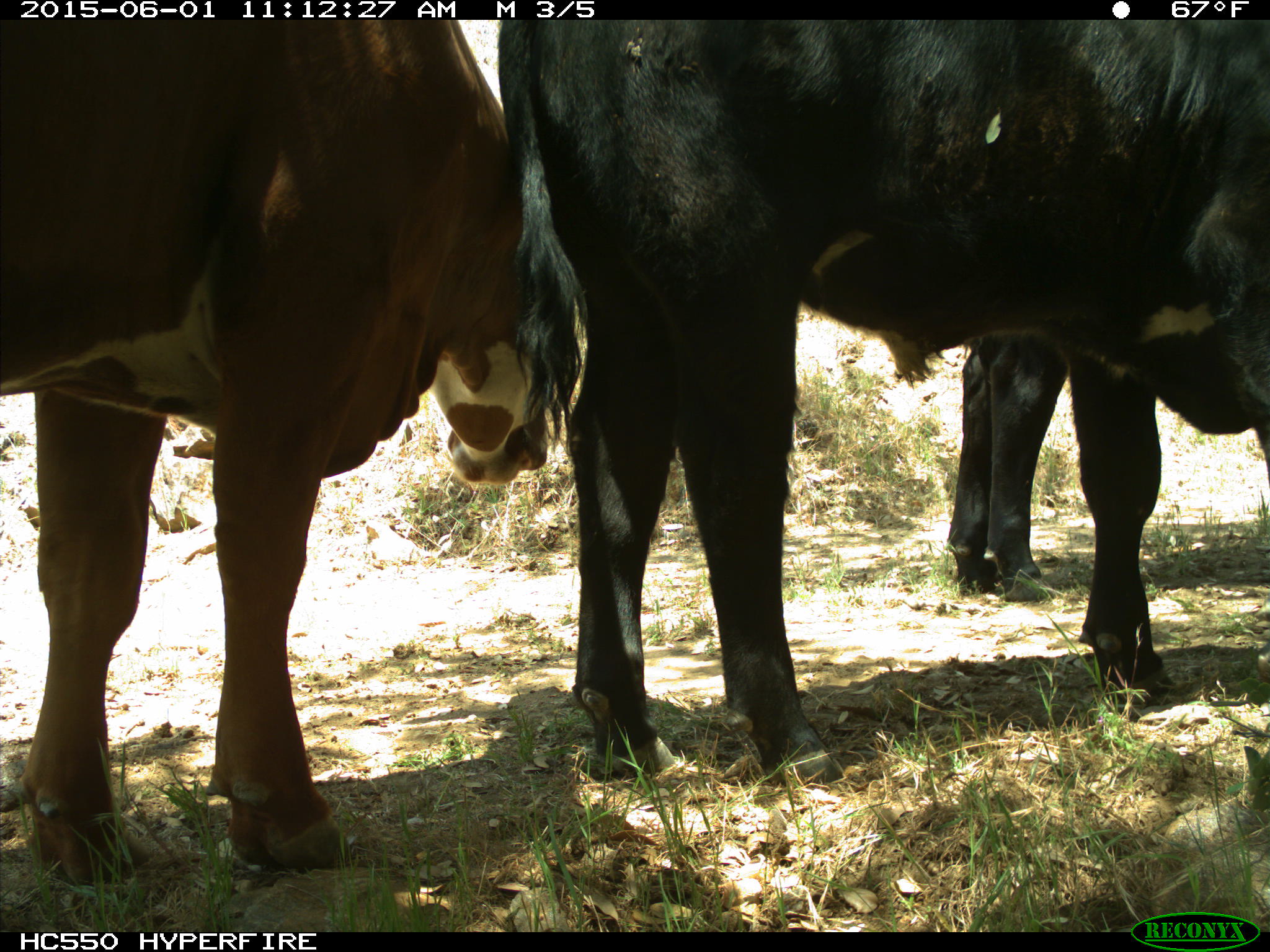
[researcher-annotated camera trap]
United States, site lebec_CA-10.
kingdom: Animalia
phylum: Chordata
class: Mammalia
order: Artiodactyla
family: Bovidae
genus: Bos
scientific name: Bos taurus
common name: domestic cow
Bos taurus (domestic cow).